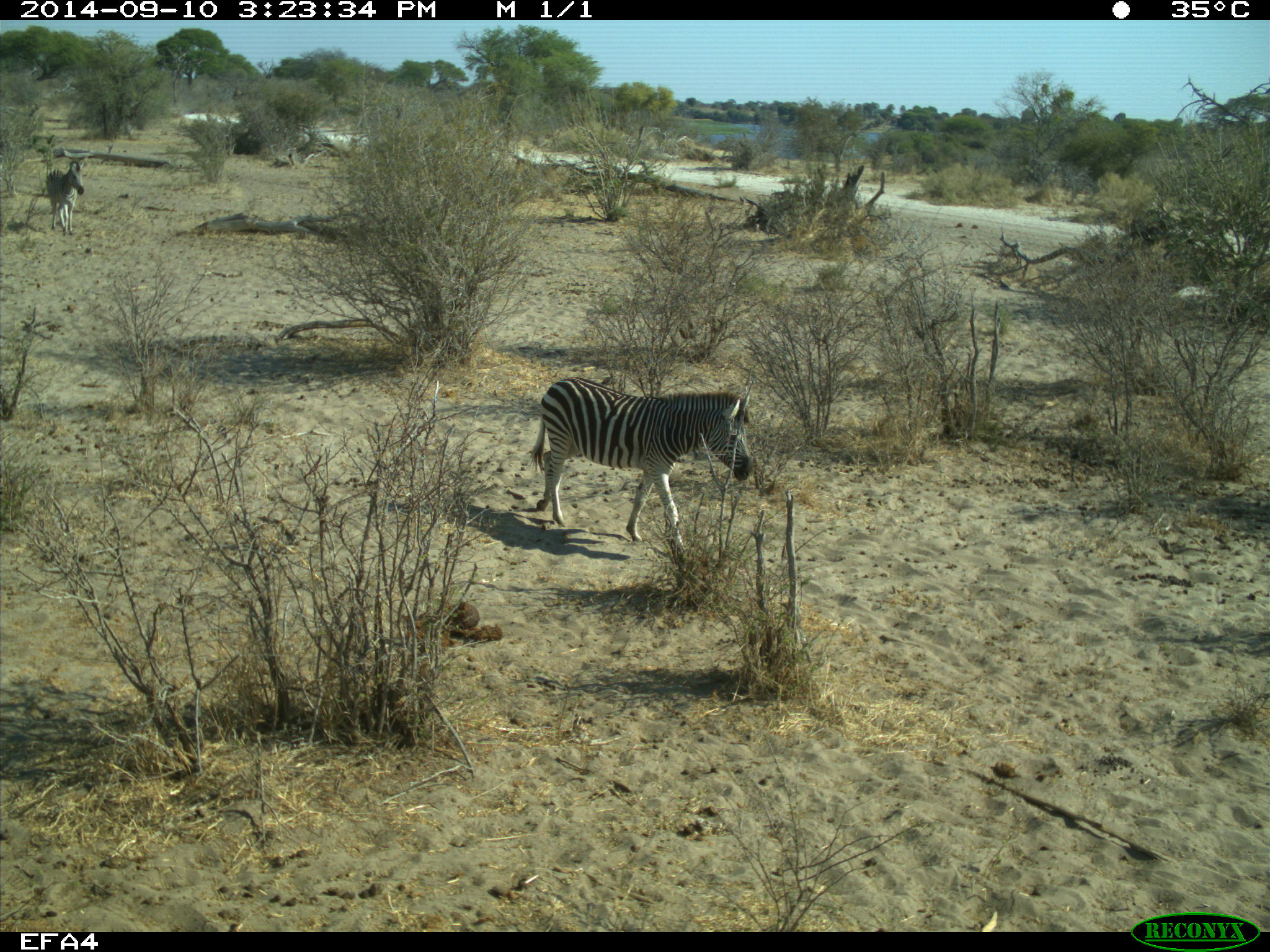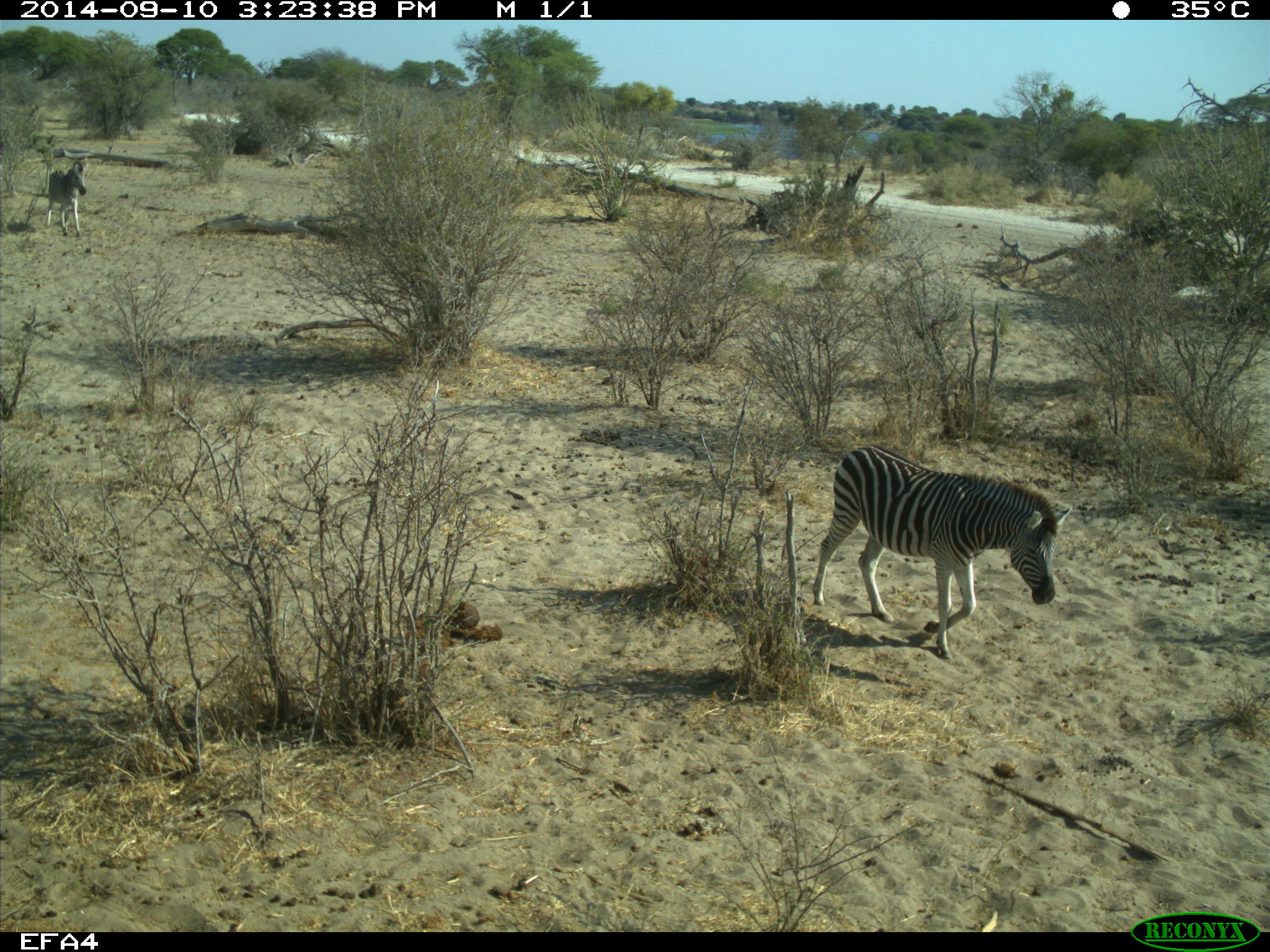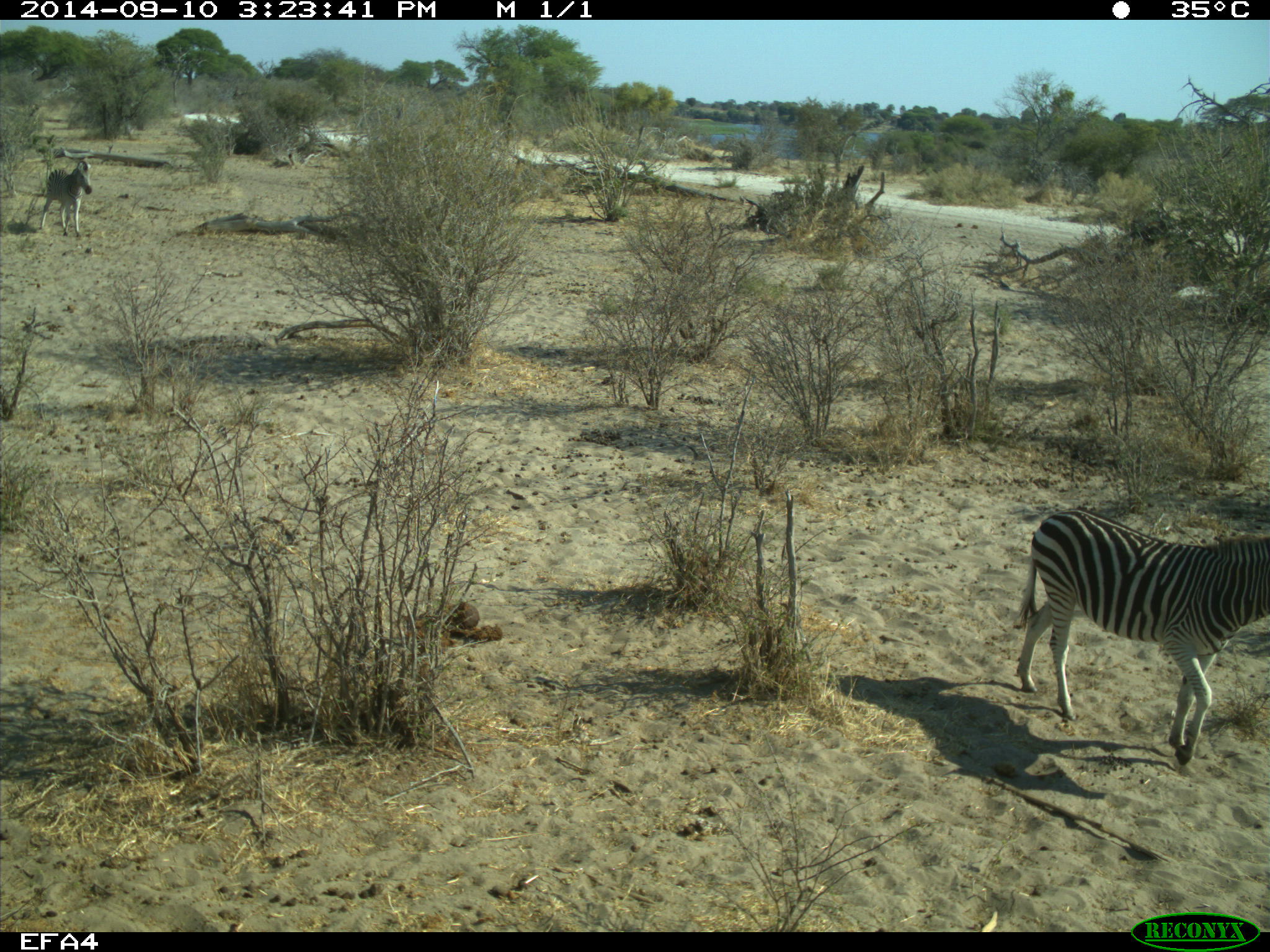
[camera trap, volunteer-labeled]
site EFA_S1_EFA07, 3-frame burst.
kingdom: Animalia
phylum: Chordata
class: Mammalia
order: Perissodactyla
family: Equidae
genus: Equus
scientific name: Equus quagga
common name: plains zebra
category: zebraplains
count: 3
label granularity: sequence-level